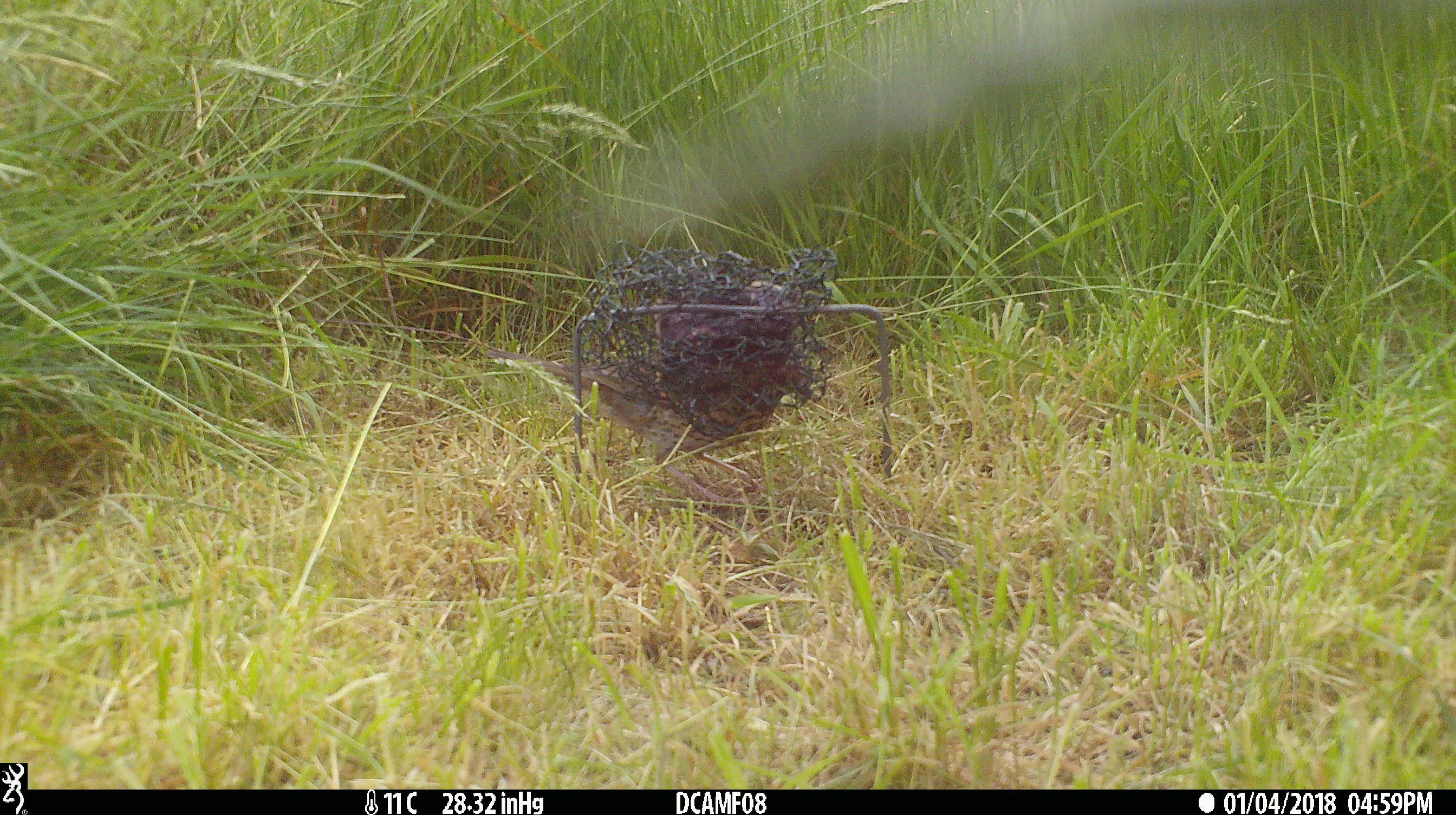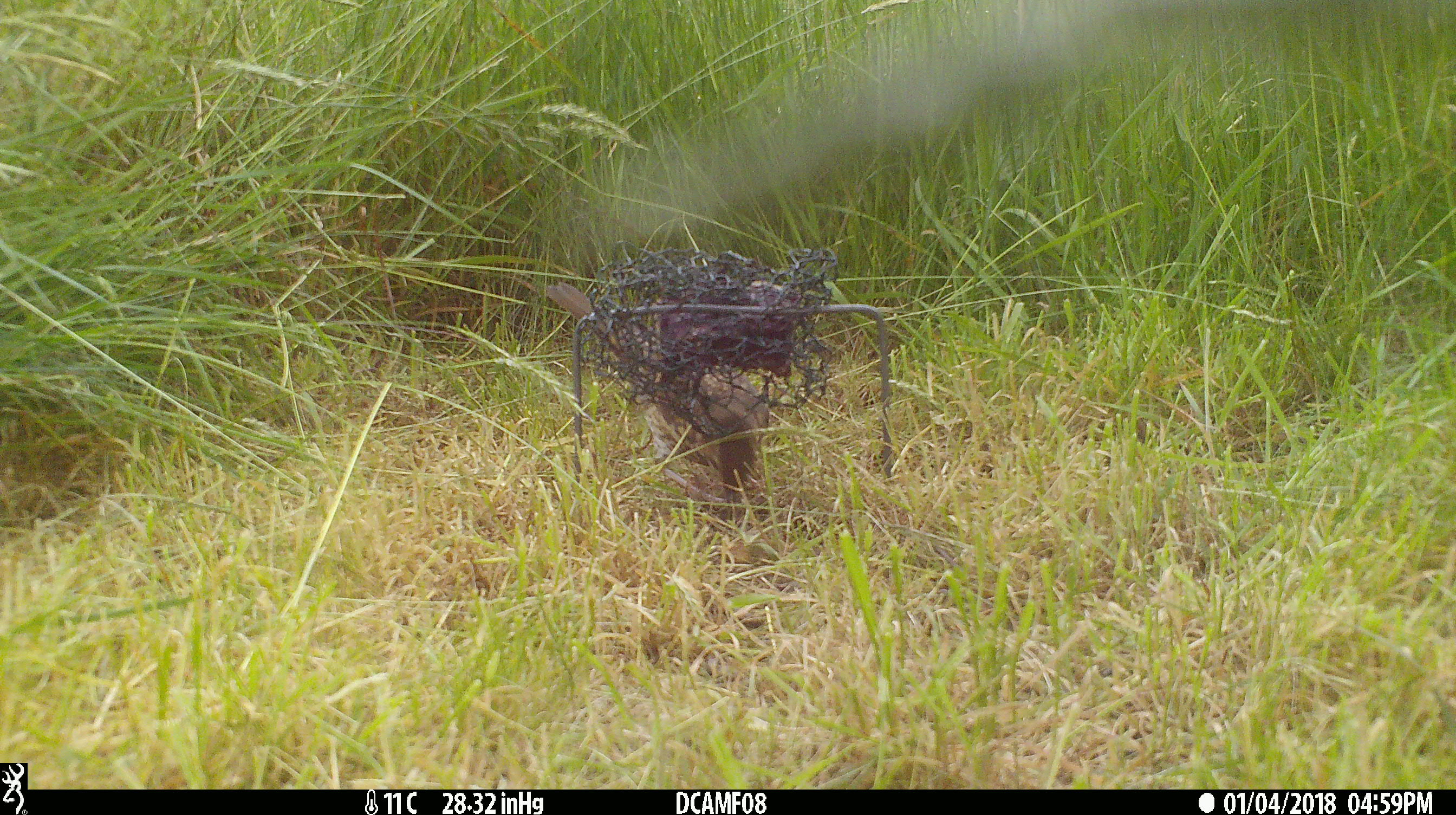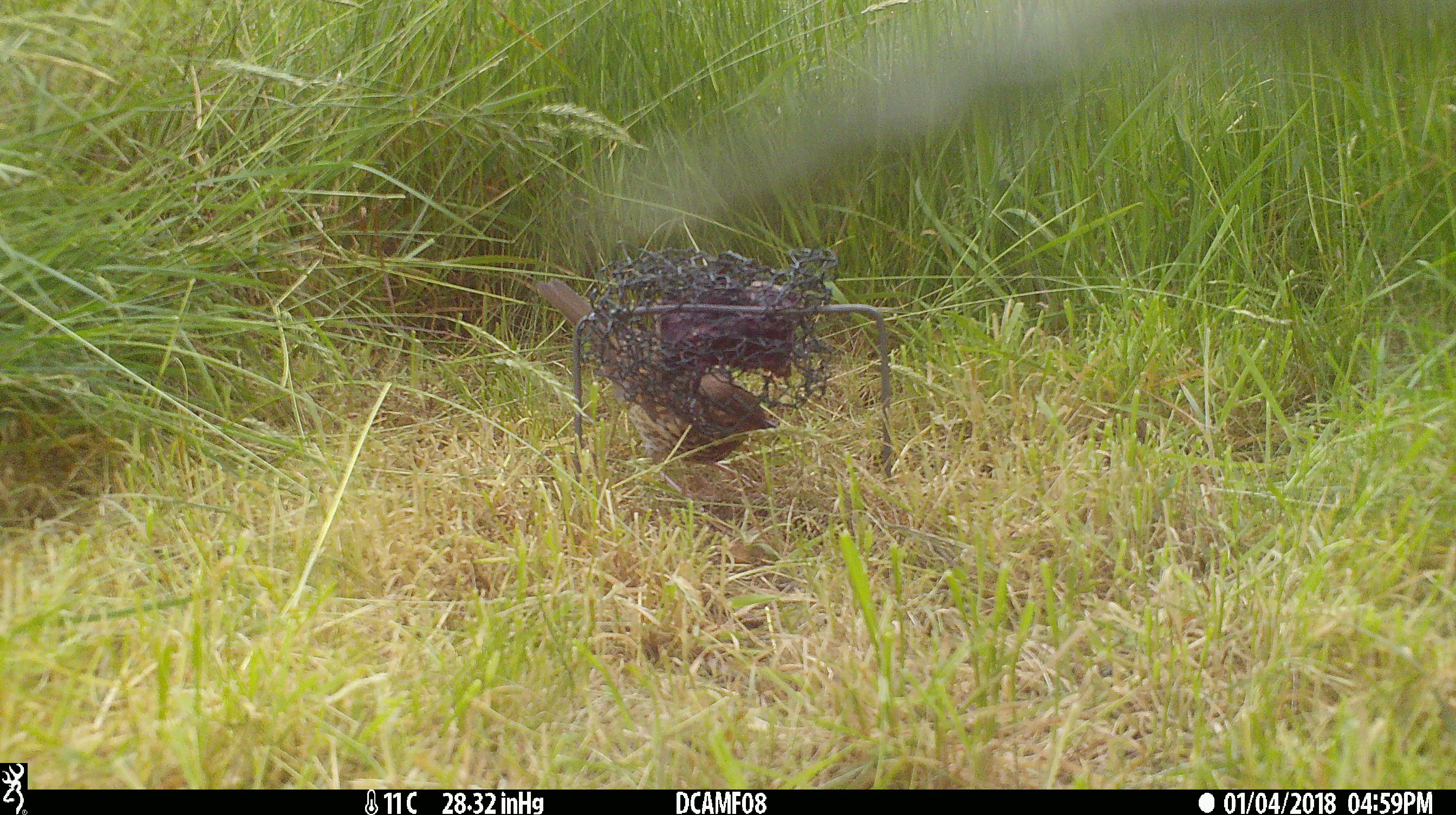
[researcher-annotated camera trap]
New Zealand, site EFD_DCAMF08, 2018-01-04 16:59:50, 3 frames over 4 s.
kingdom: Animalia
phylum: Chordata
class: Aves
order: Passeriformes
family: Turdidae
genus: Turdus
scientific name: Turdus philomelos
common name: song thrush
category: thrush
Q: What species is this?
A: Thrush (song thrush) (Turdus philomelos).